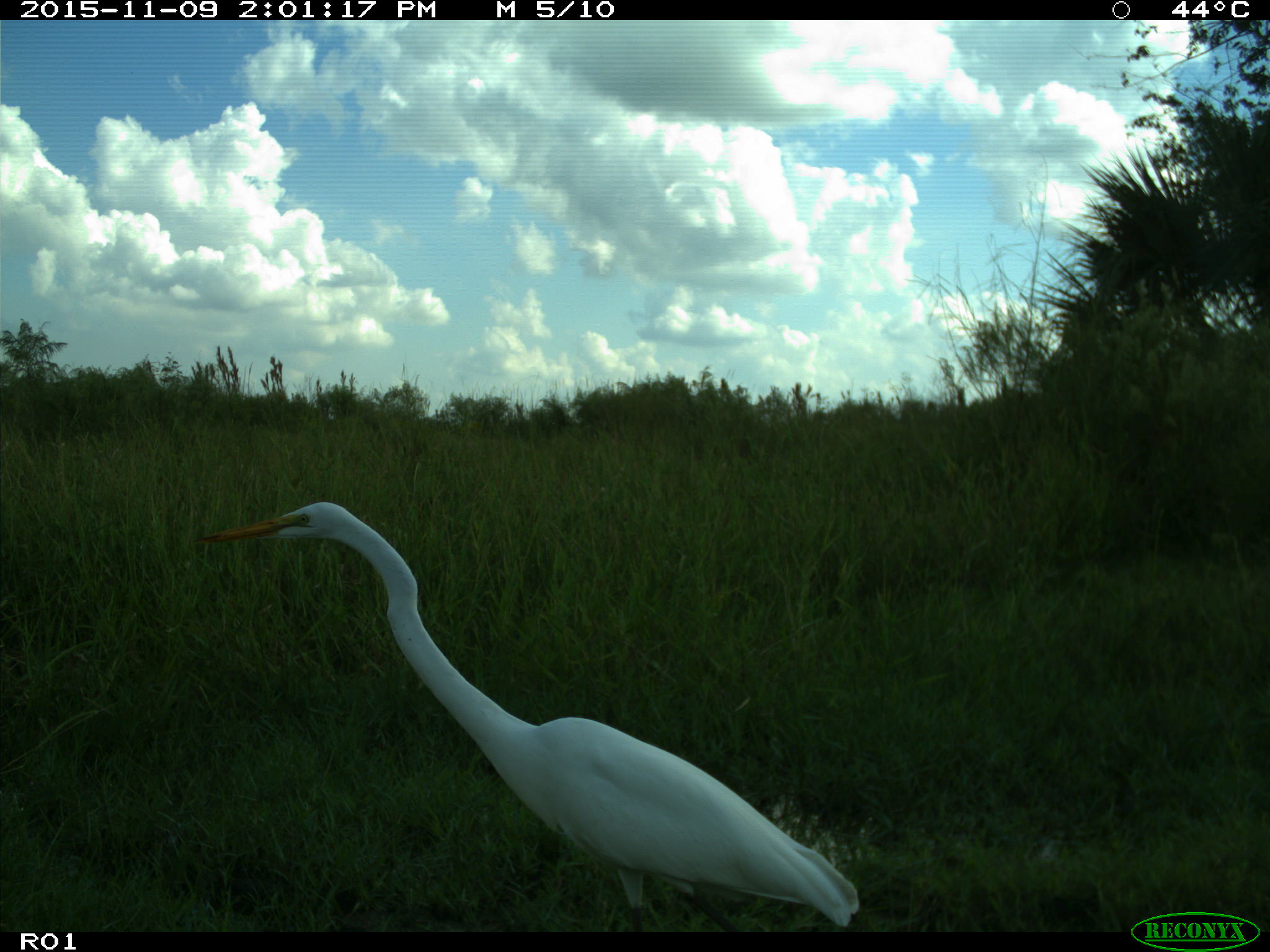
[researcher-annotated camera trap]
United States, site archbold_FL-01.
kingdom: Animalia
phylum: Chordata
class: Aves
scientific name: Aves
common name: birds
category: unidentified bird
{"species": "unidentified bird (birds) (Aves)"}